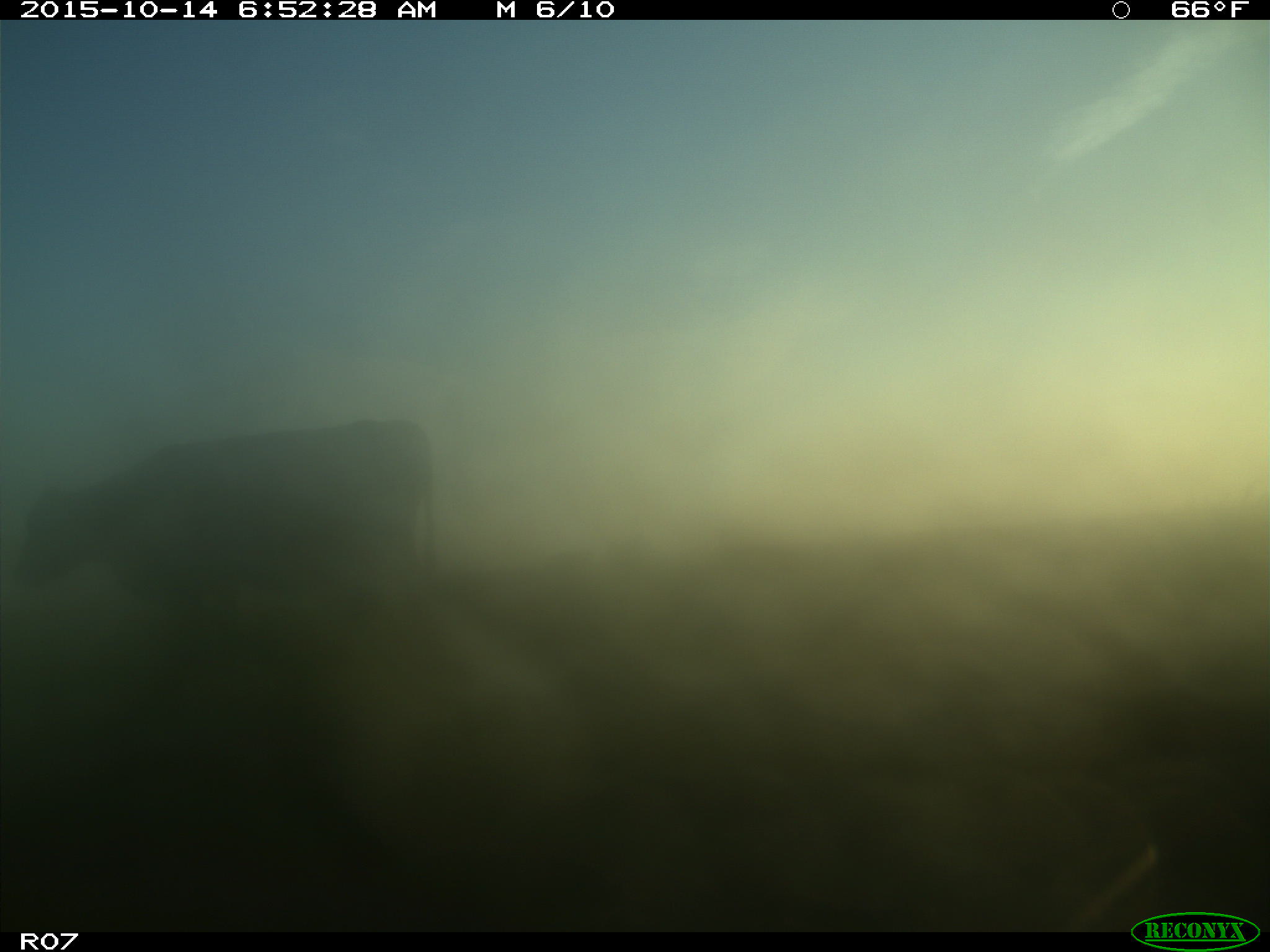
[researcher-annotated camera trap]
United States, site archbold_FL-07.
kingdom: Animalia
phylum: Chordata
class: Mammalia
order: Artiodactyla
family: Bovidae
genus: Bos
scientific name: Bos taurus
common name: domestic cow